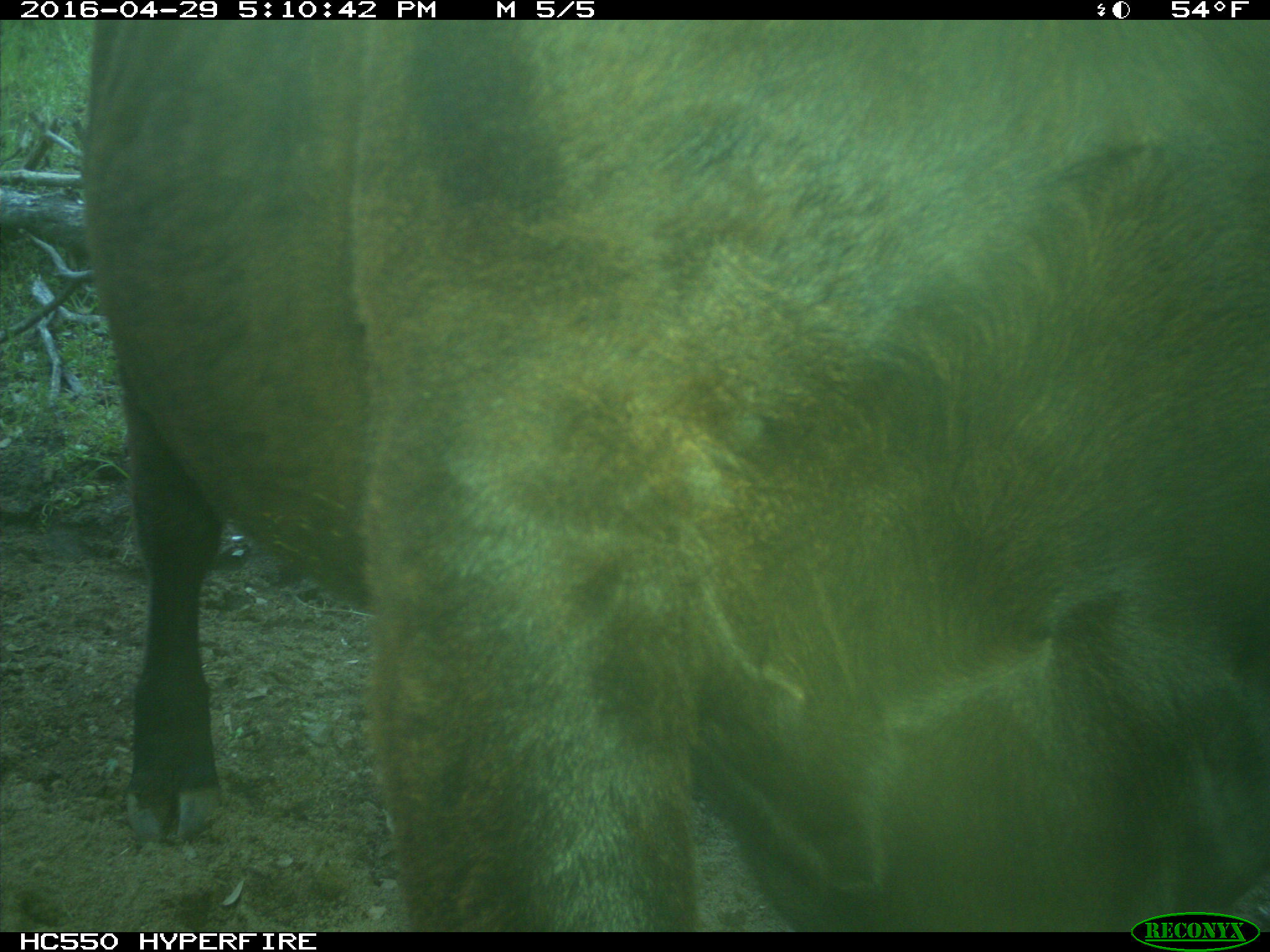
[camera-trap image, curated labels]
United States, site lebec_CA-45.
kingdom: Animalia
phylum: Chordata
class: Mammalia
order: Artiodactyla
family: Bovidae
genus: Bos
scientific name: Bos taurus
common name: domestic cow